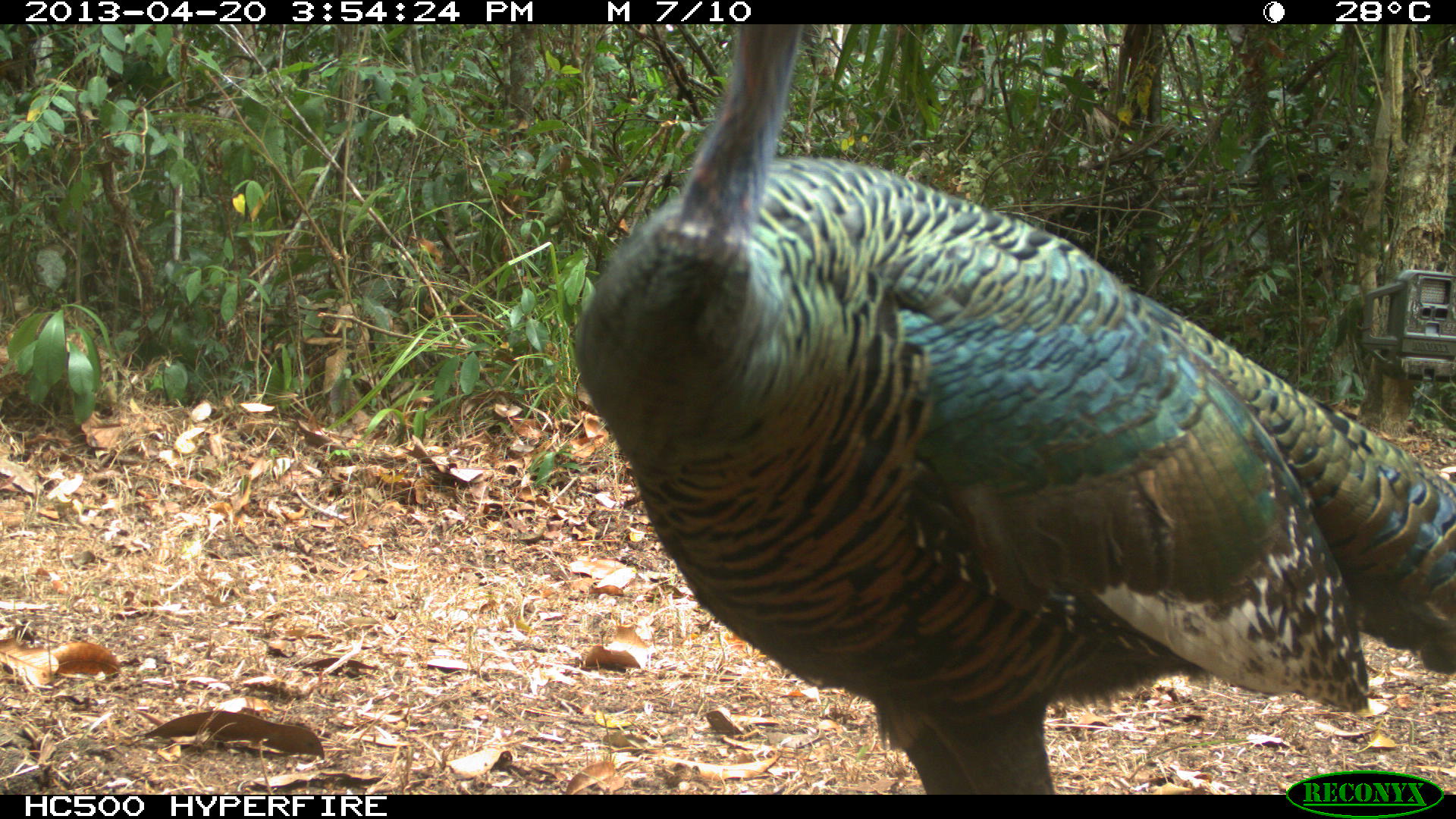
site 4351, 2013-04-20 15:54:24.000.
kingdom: Animalia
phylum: Chordata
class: Aves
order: Galliformes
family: Phasianidae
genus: Meleagris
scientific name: Meleagris ocellata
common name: ocellated turkey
Meleagris ocellata (ocellated turkey), count 3.